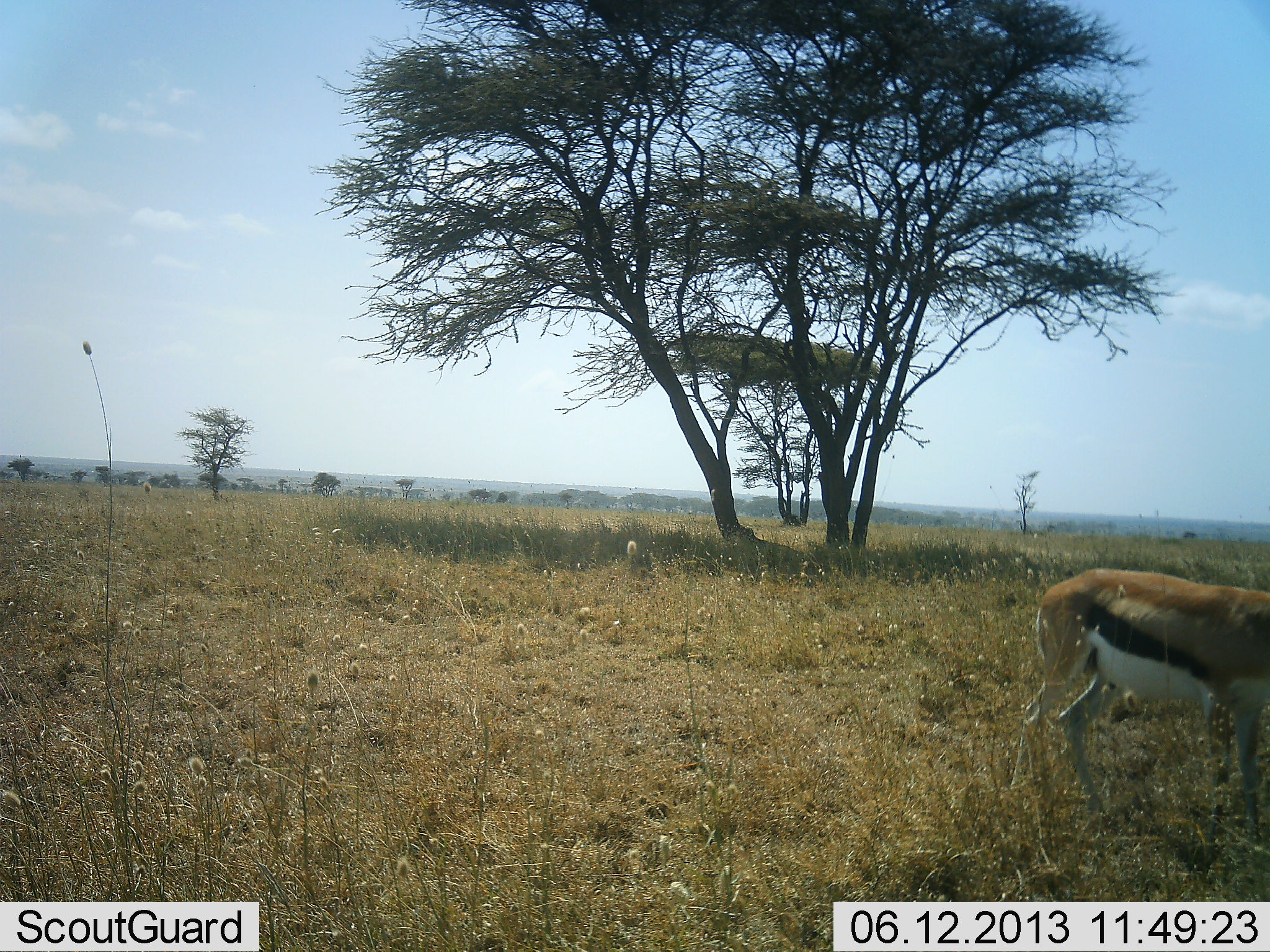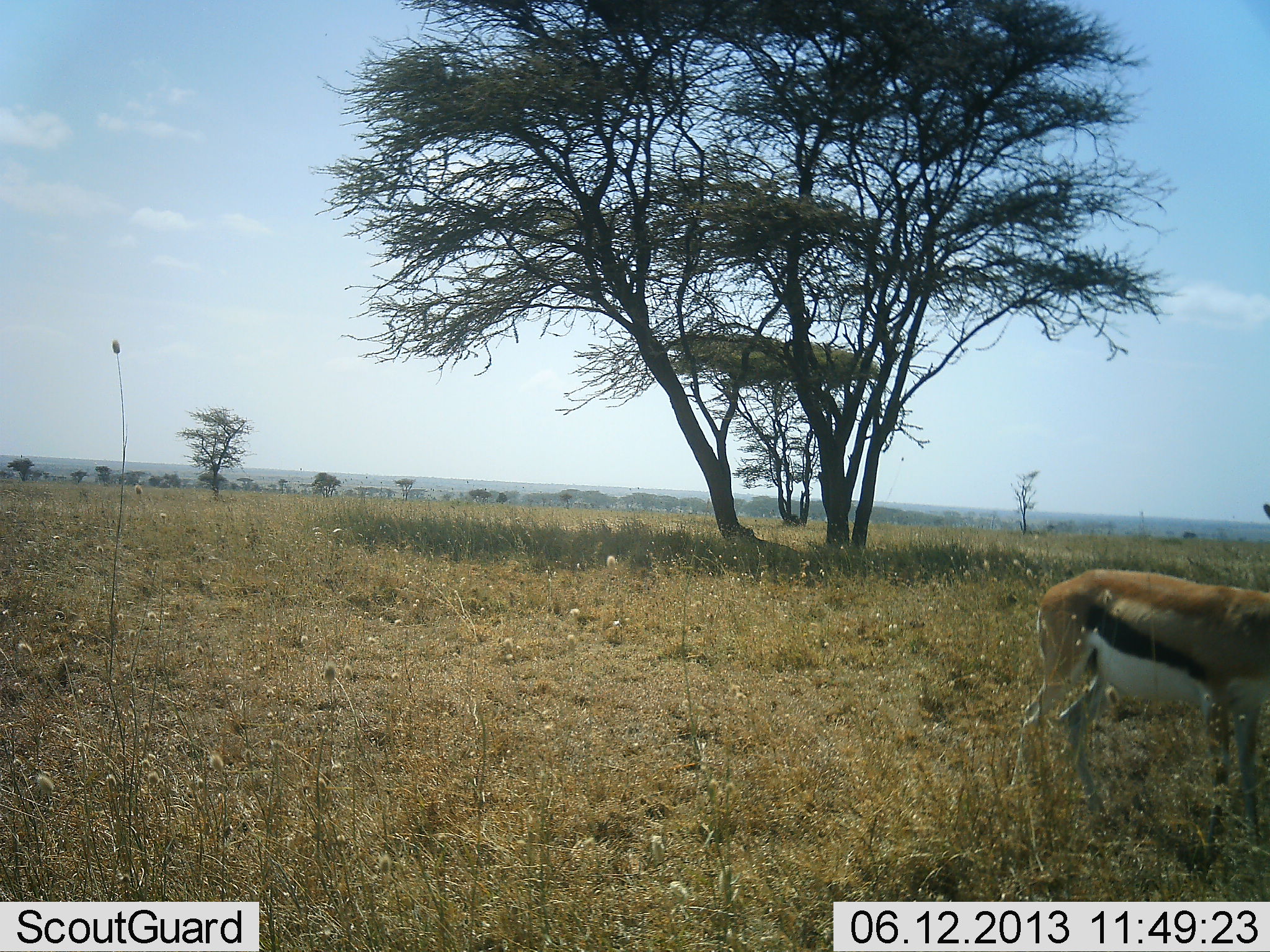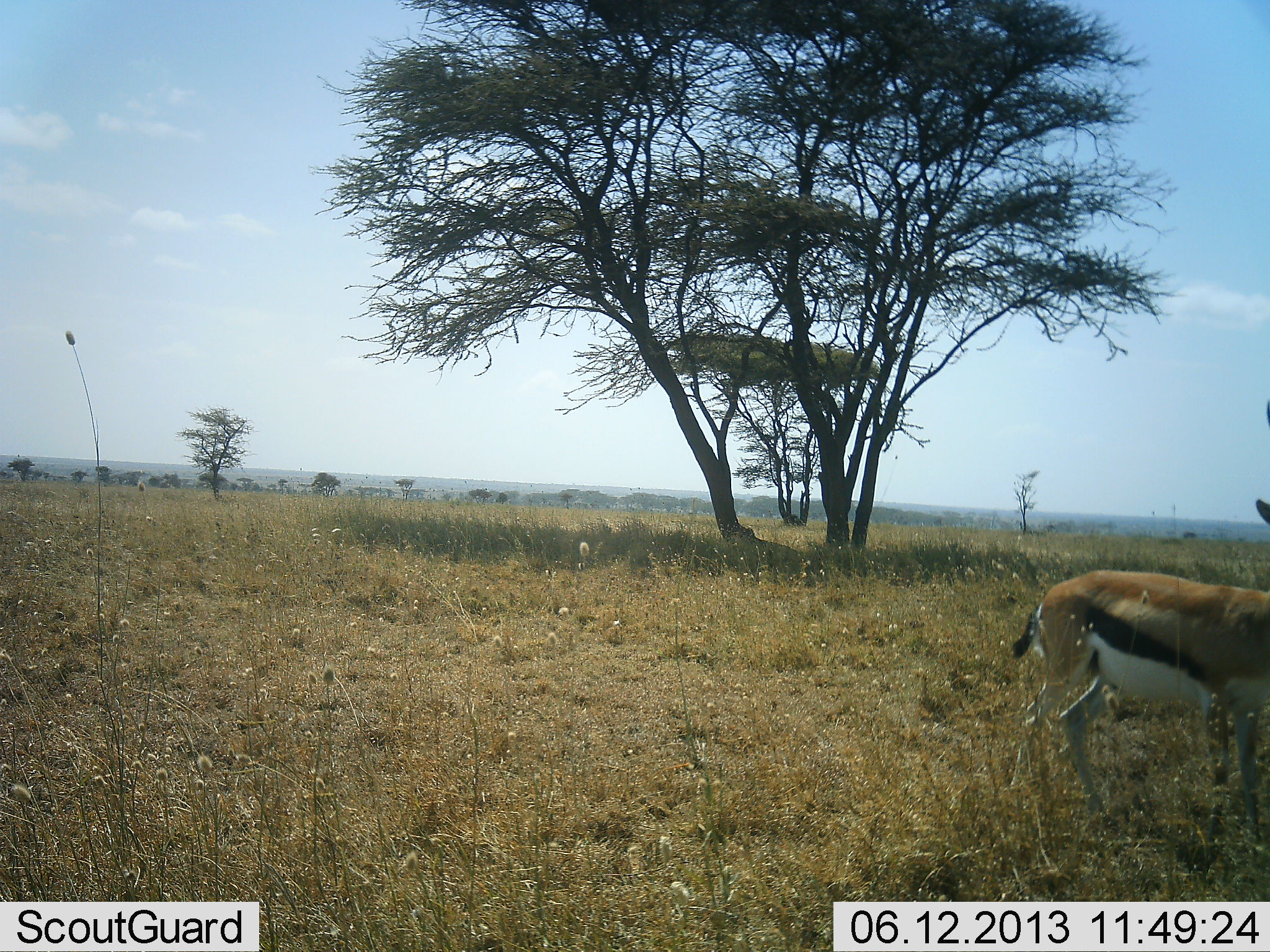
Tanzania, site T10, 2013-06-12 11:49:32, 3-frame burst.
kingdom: Animalia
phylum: Chordata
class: Mammalia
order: Artiodactyla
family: Bovidae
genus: Eudorcas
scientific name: Eudorcas thomsonii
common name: thomson's gazelle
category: gazellethomsons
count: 1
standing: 100%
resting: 0%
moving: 0%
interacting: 0%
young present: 0%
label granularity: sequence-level